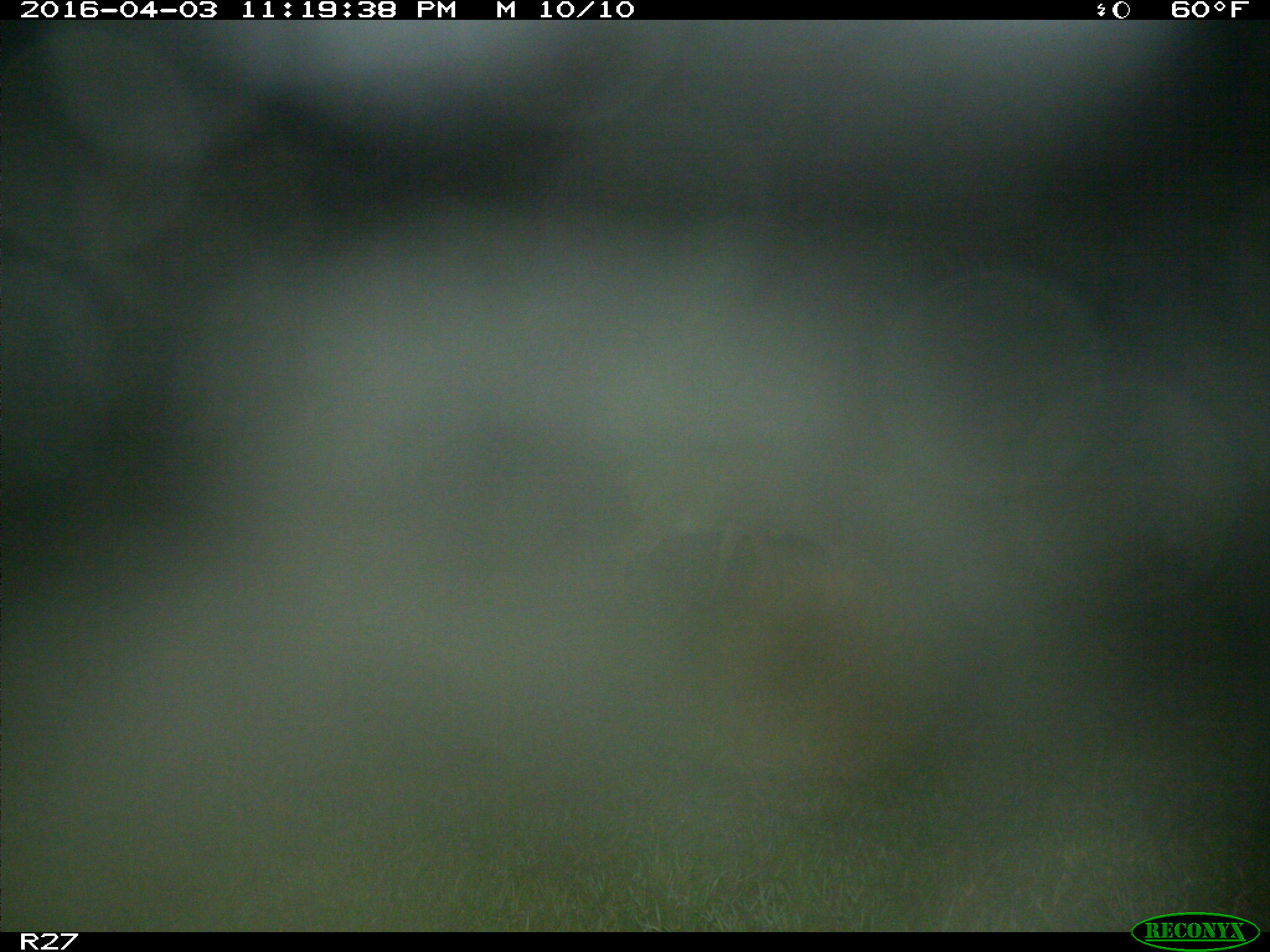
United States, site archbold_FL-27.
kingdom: Animalia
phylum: Chordata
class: Mammalia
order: Artiodactyla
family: Cervidae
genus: Odocoileus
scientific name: Odocoileus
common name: deer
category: unidentified deer